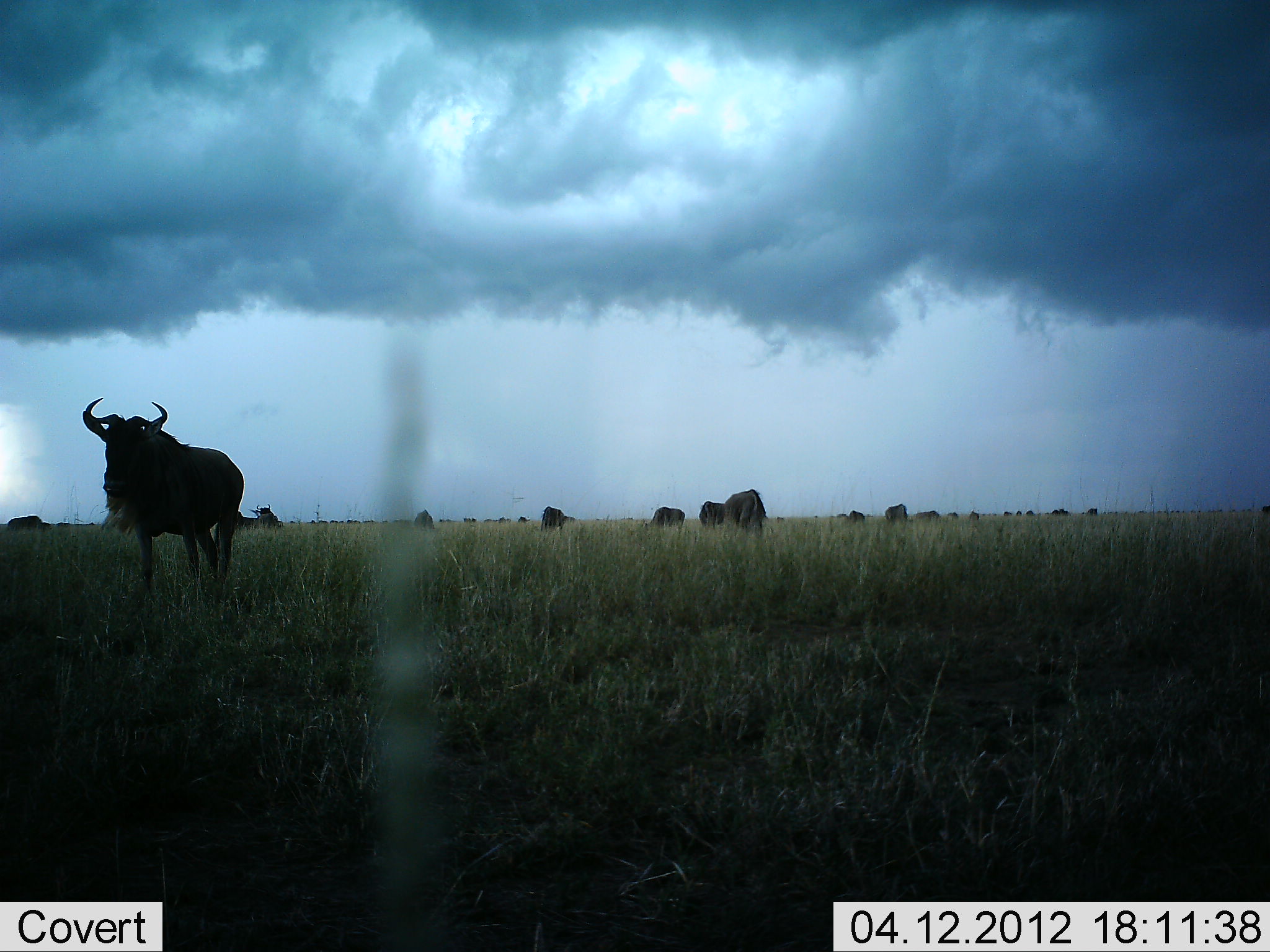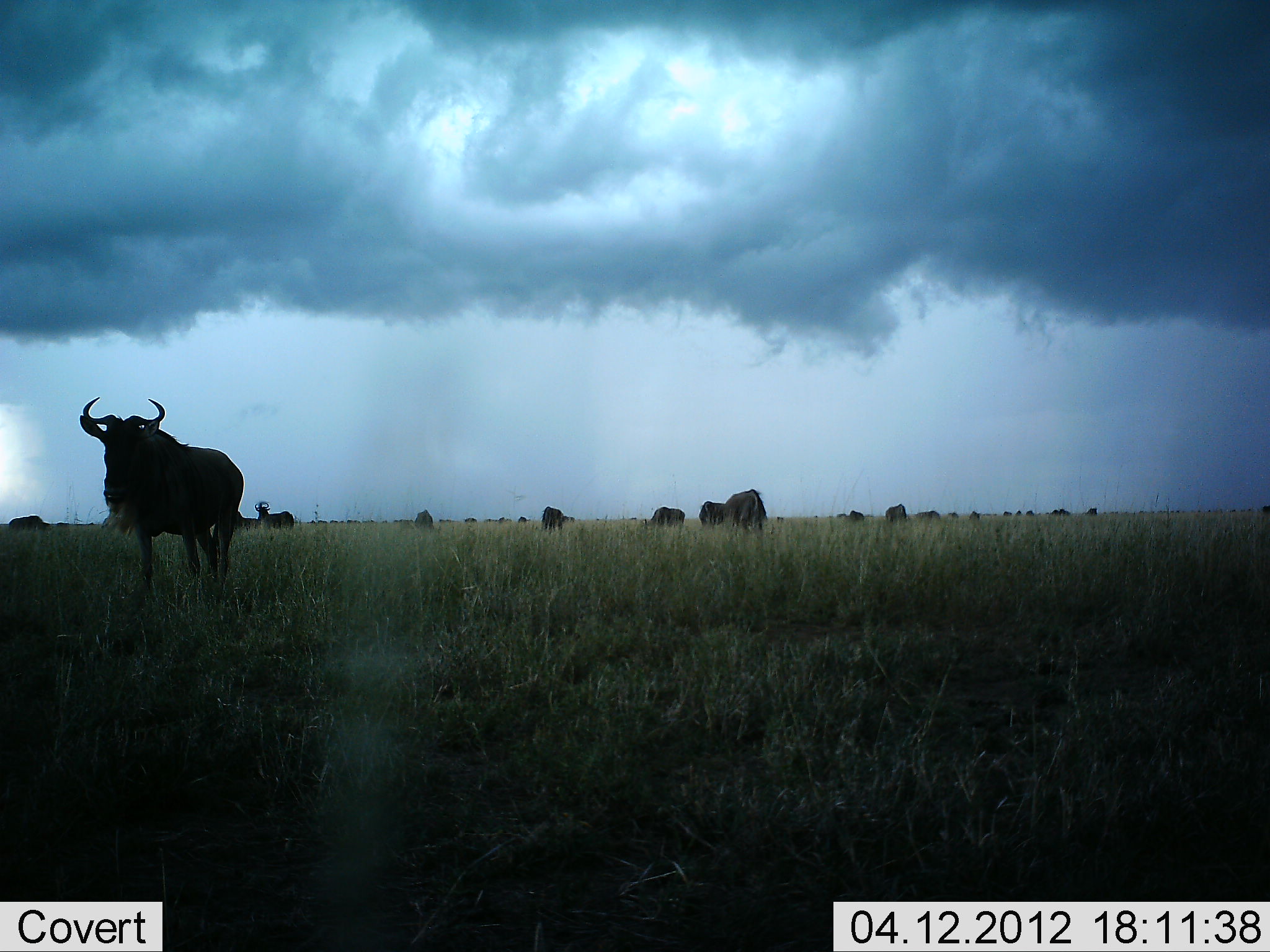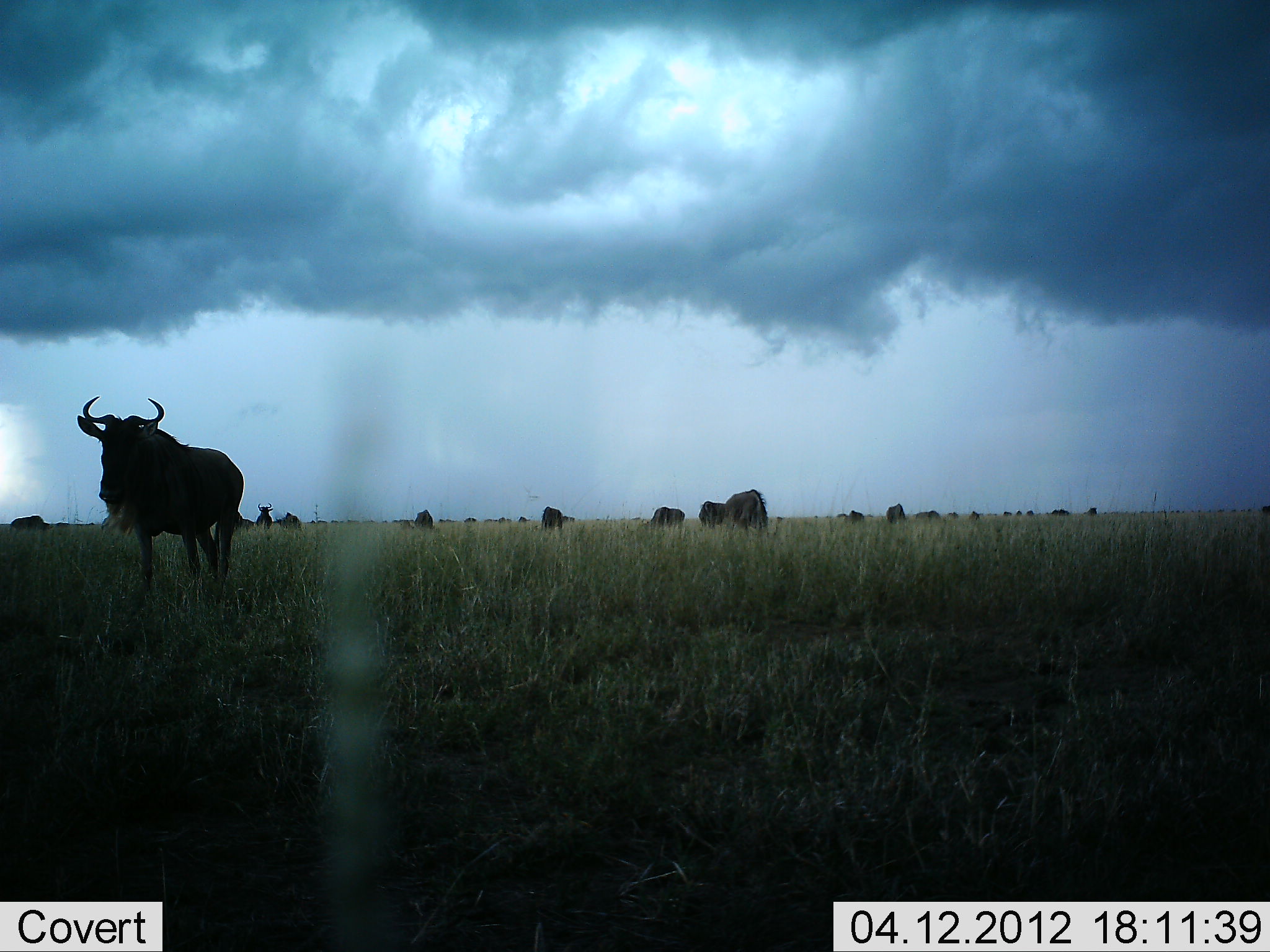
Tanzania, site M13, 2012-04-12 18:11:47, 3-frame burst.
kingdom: Animalia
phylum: Chordata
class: Mammalia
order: Artiodactyla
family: Bovidae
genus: Connochaetes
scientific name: Connochaetes taurinus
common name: blue wildebeest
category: wildebeest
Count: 11-50.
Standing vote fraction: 86%.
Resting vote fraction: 0%.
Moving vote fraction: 36%.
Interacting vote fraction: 0%.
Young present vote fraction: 0%.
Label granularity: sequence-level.